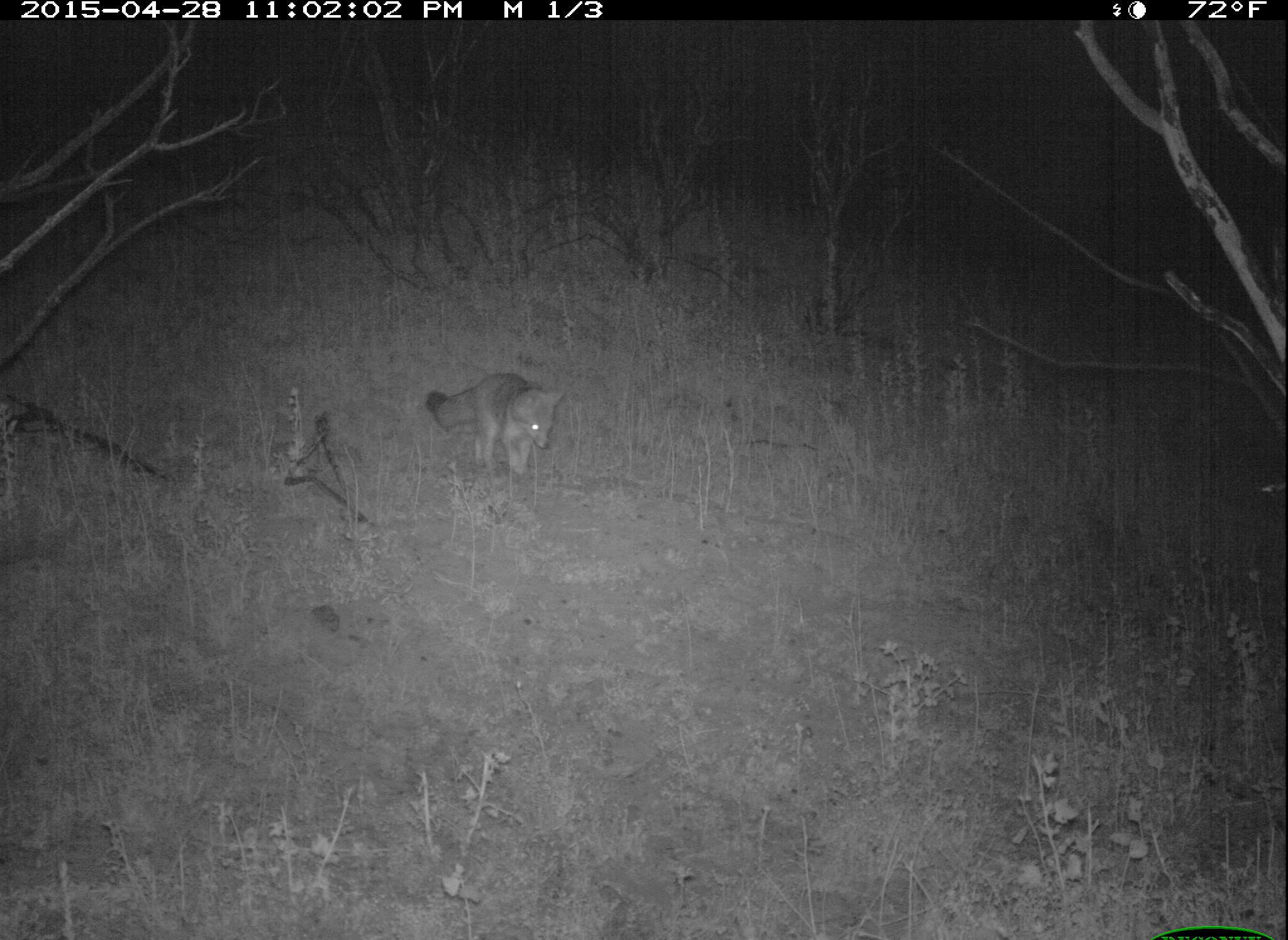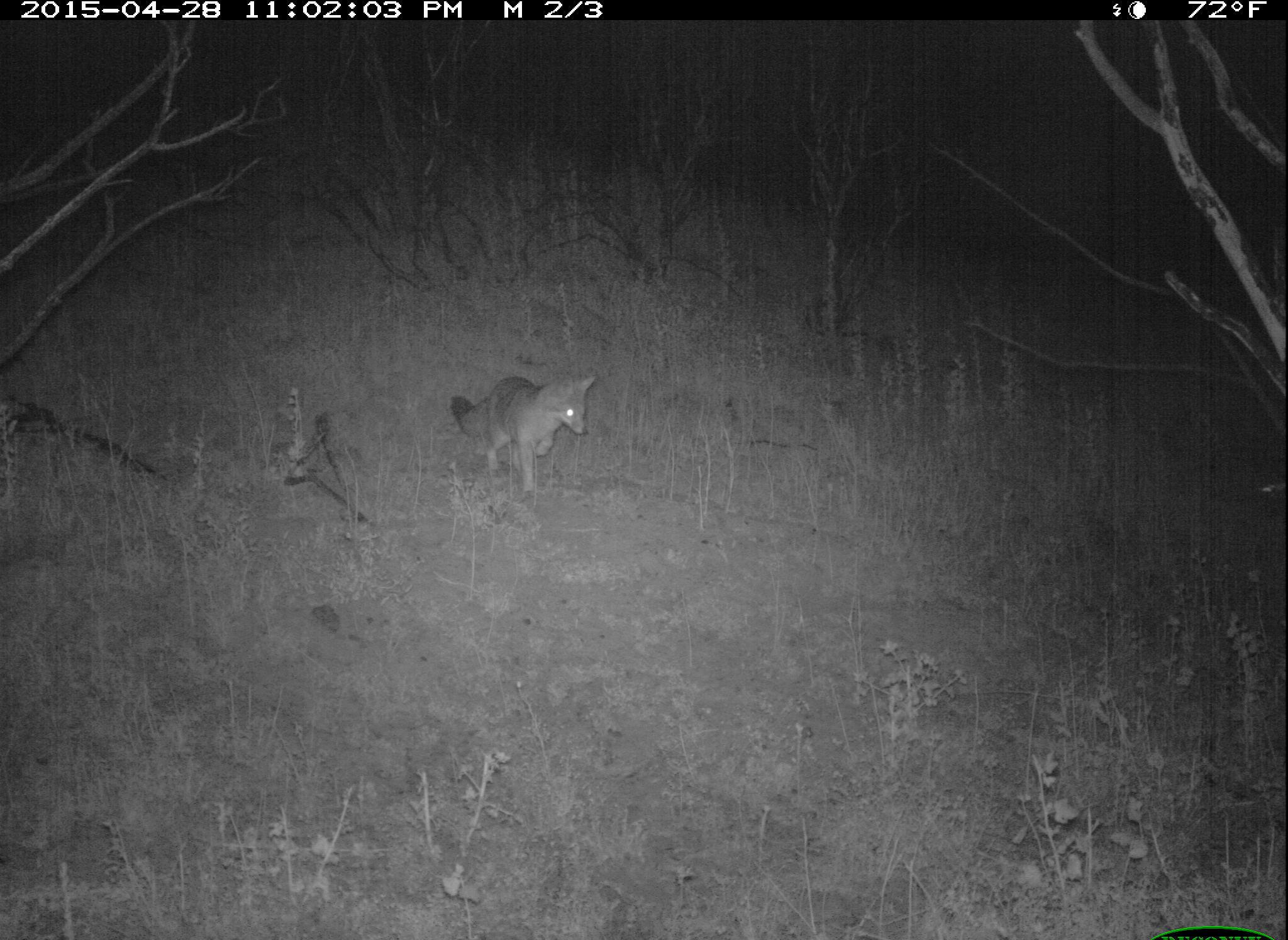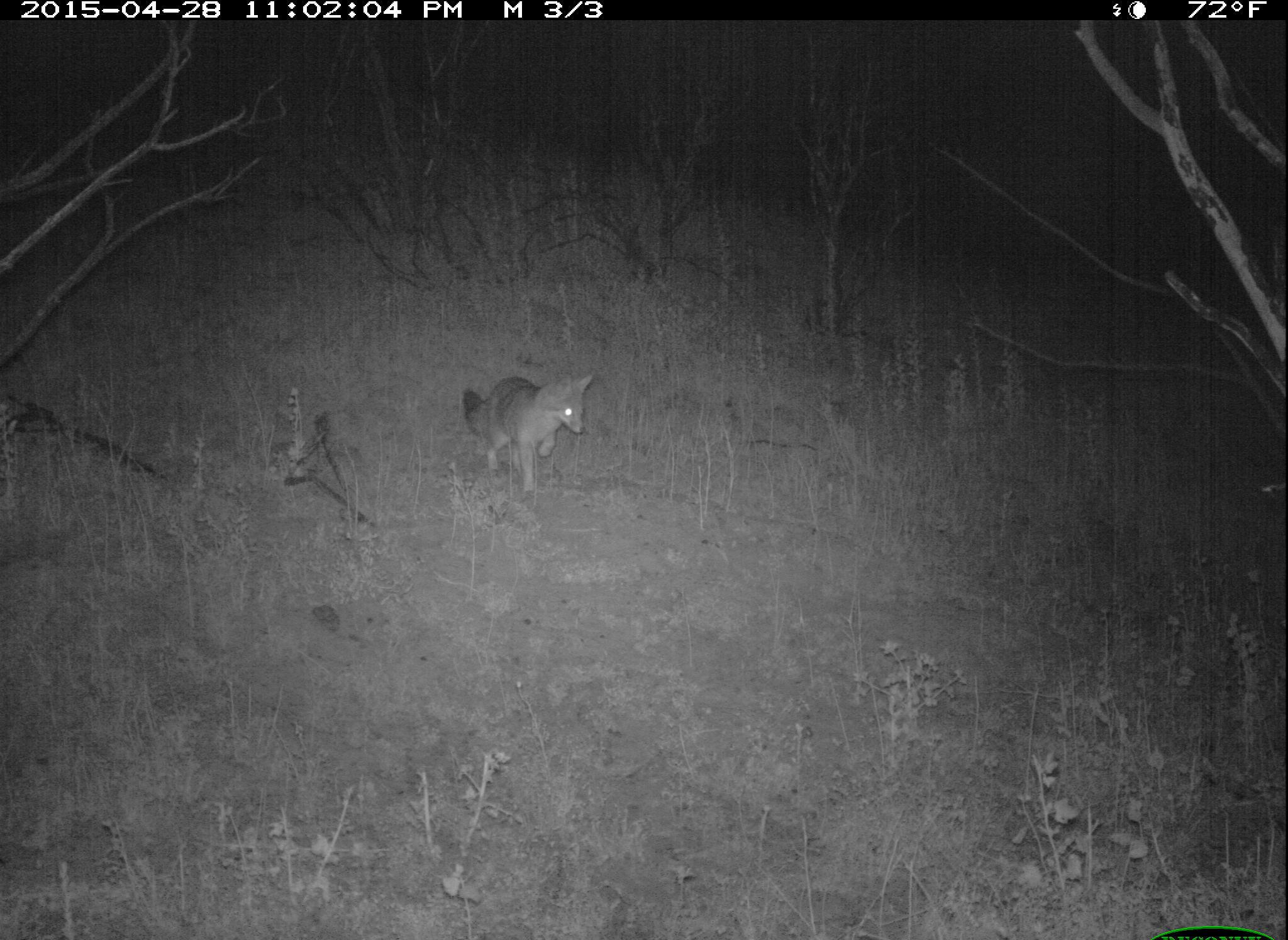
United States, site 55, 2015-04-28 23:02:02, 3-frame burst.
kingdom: Animalia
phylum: Chordata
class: Mammalia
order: Carnivora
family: Canidae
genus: Urocyon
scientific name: Urocyon cinereoargenteus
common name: gray fox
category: fox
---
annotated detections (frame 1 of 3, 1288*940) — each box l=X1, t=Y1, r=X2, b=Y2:
fox: l=423, t=370, r=567, b=485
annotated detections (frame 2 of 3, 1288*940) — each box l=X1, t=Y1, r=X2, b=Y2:
fox: l=444, t=371, r=600, b=502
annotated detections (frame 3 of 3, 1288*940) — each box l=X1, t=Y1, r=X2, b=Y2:
fox: l=459, t=372, r=597, b=498